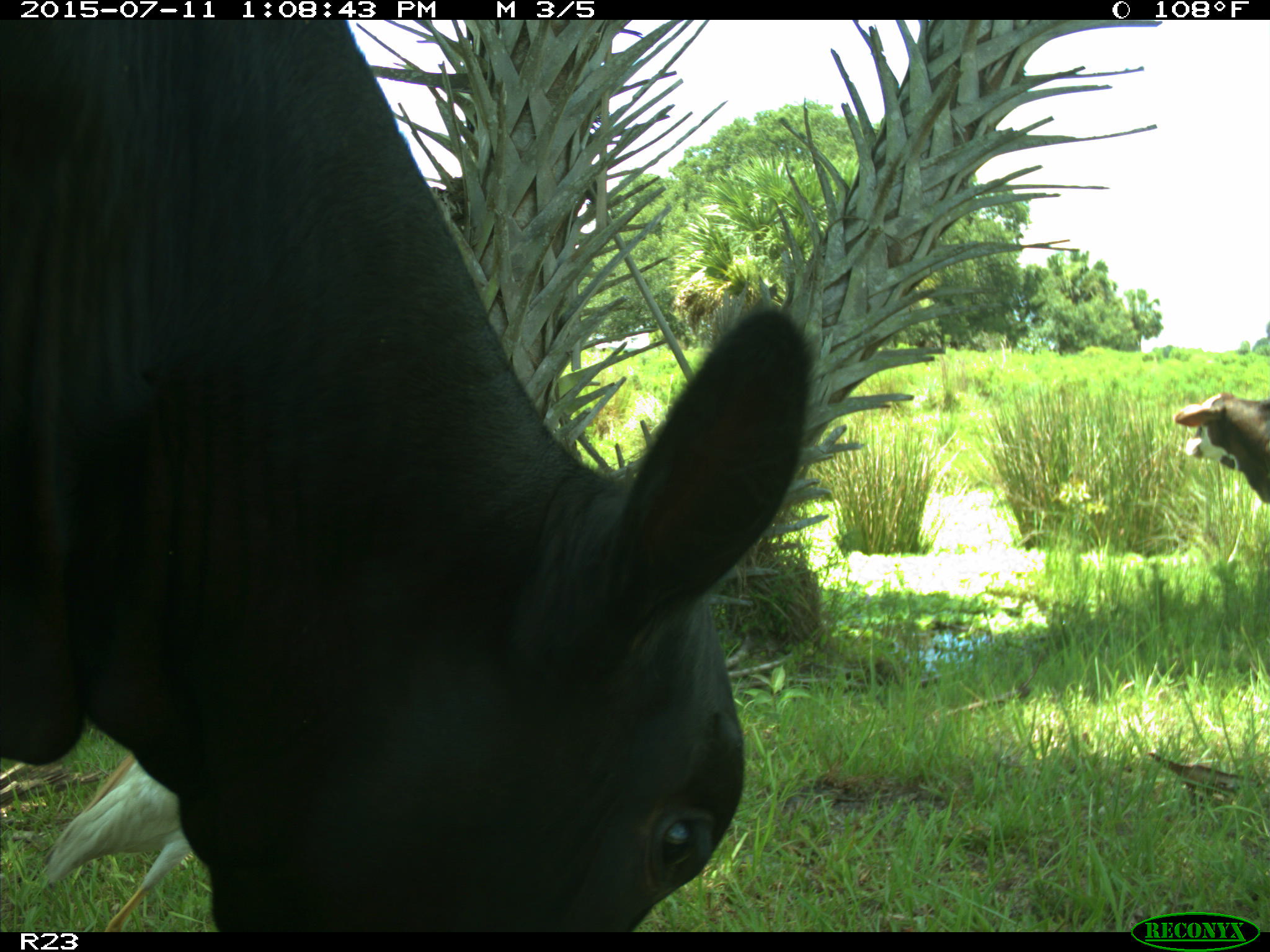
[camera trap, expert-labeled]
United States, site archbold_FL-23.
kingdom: Animalia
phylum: Chordata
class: Mammalia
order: Artiodactyla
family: Bovidae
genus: Bos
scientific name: Bos taurus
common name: domestic cow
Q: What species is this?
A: Bos taurus (domestic cow).